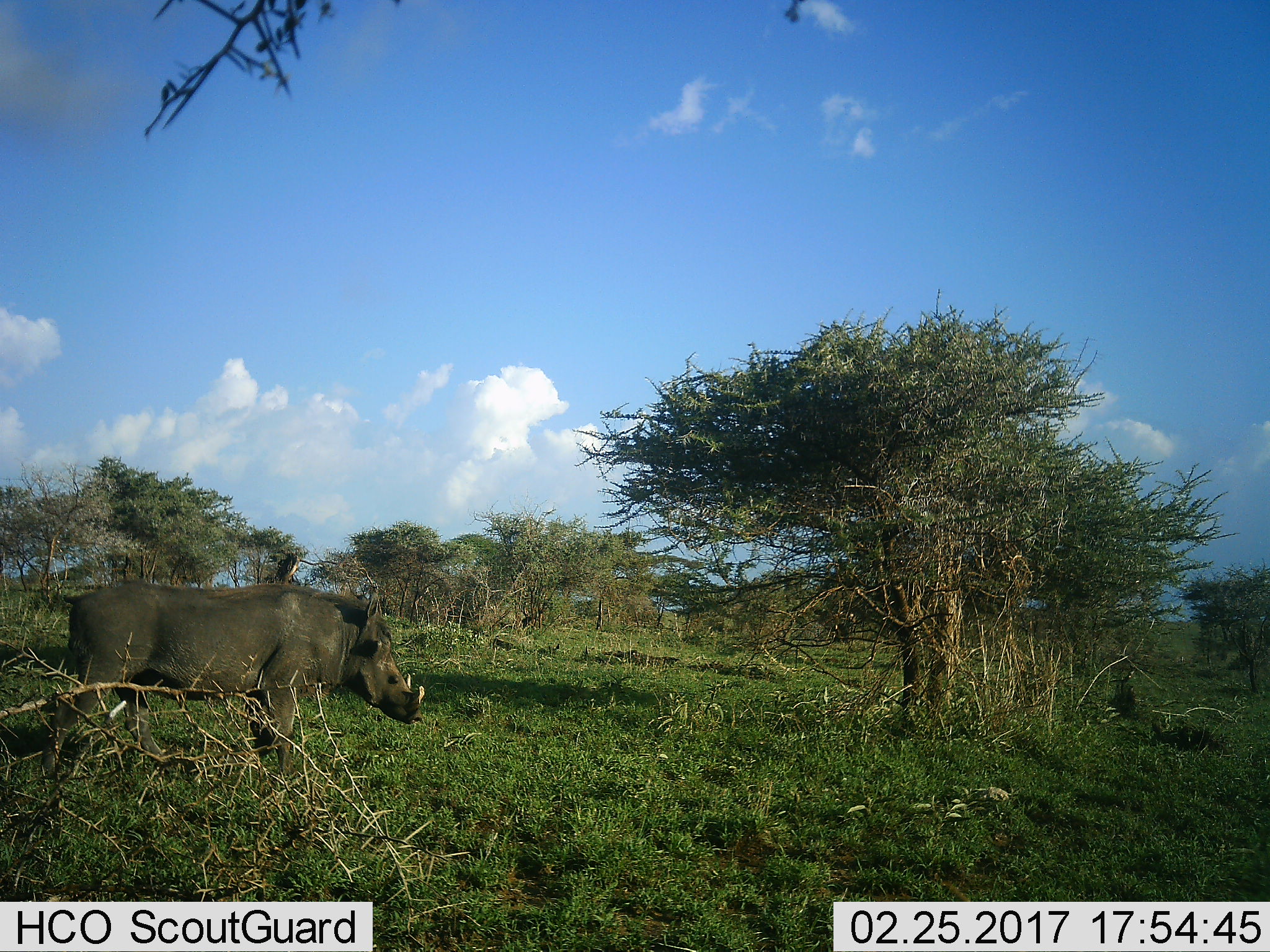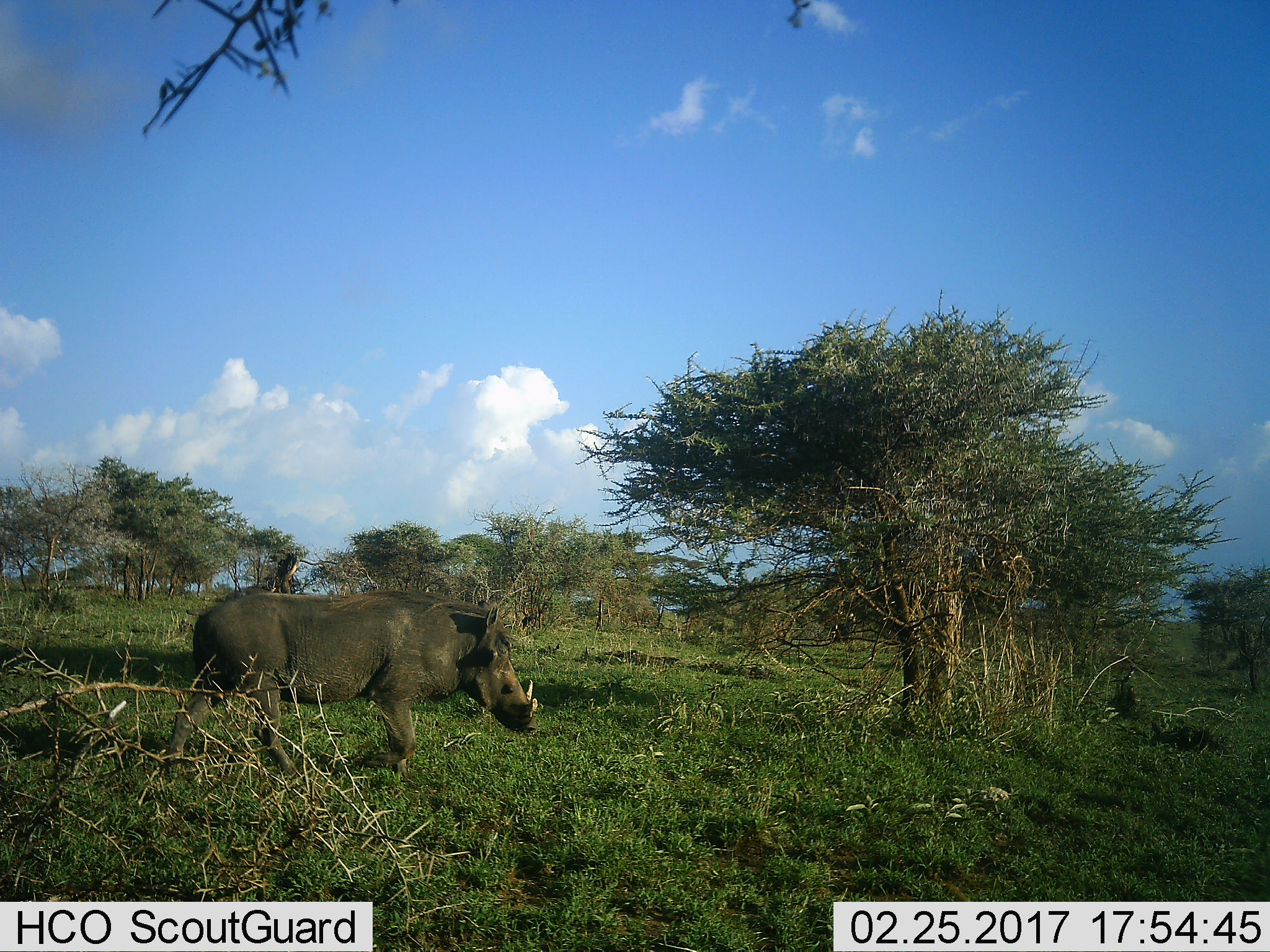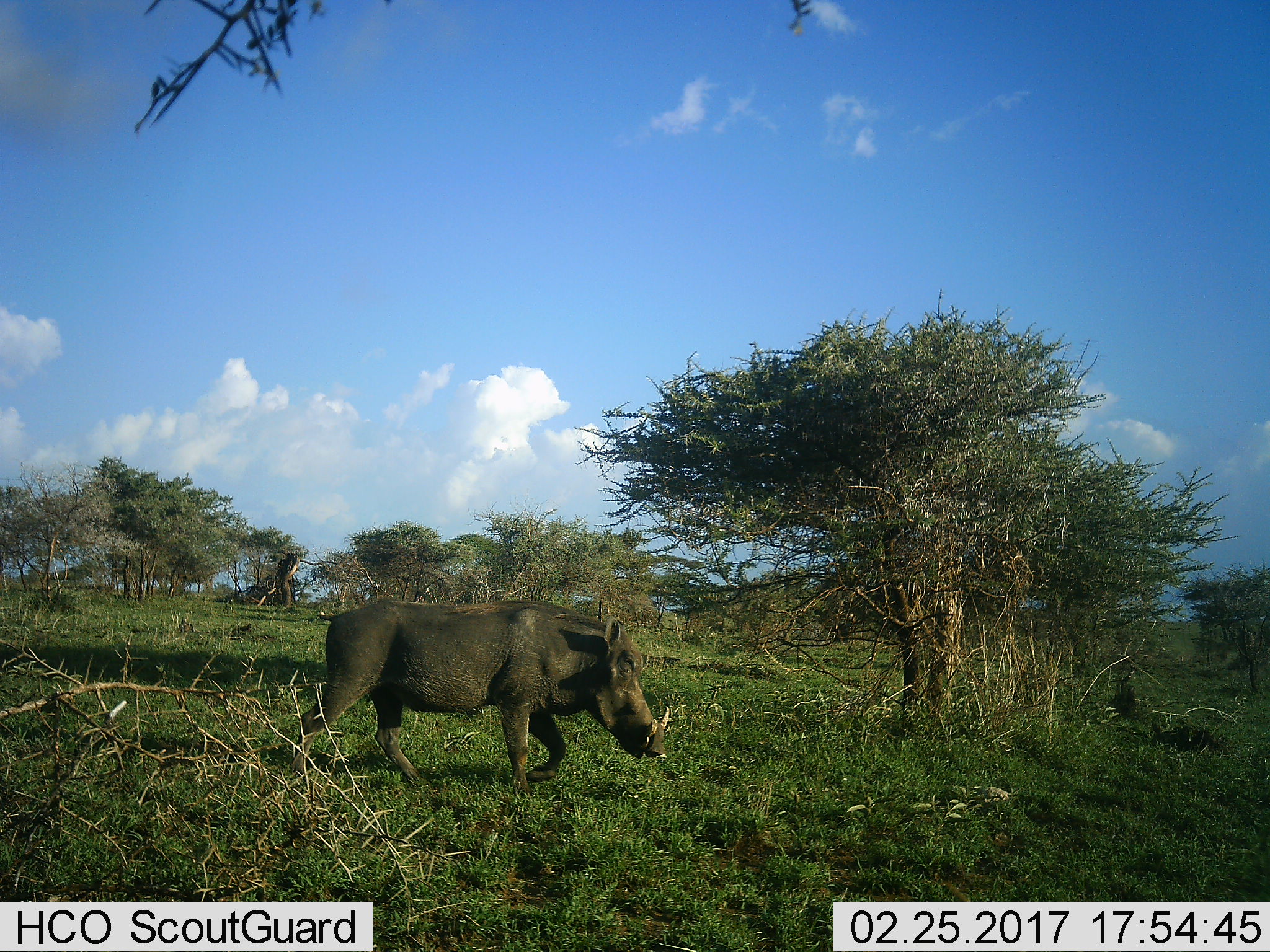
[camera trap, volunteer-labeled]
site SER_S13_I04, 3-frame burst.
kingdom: Animalia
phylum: Chordata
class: Mammalia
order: Artiodactyla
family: Suidae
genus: Phacochoerus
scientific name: Phacochoerus africanus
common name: warthog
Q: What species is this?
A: Warthog (Phacochoerus africanus).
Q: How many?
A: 1.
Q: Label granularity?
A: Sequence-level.